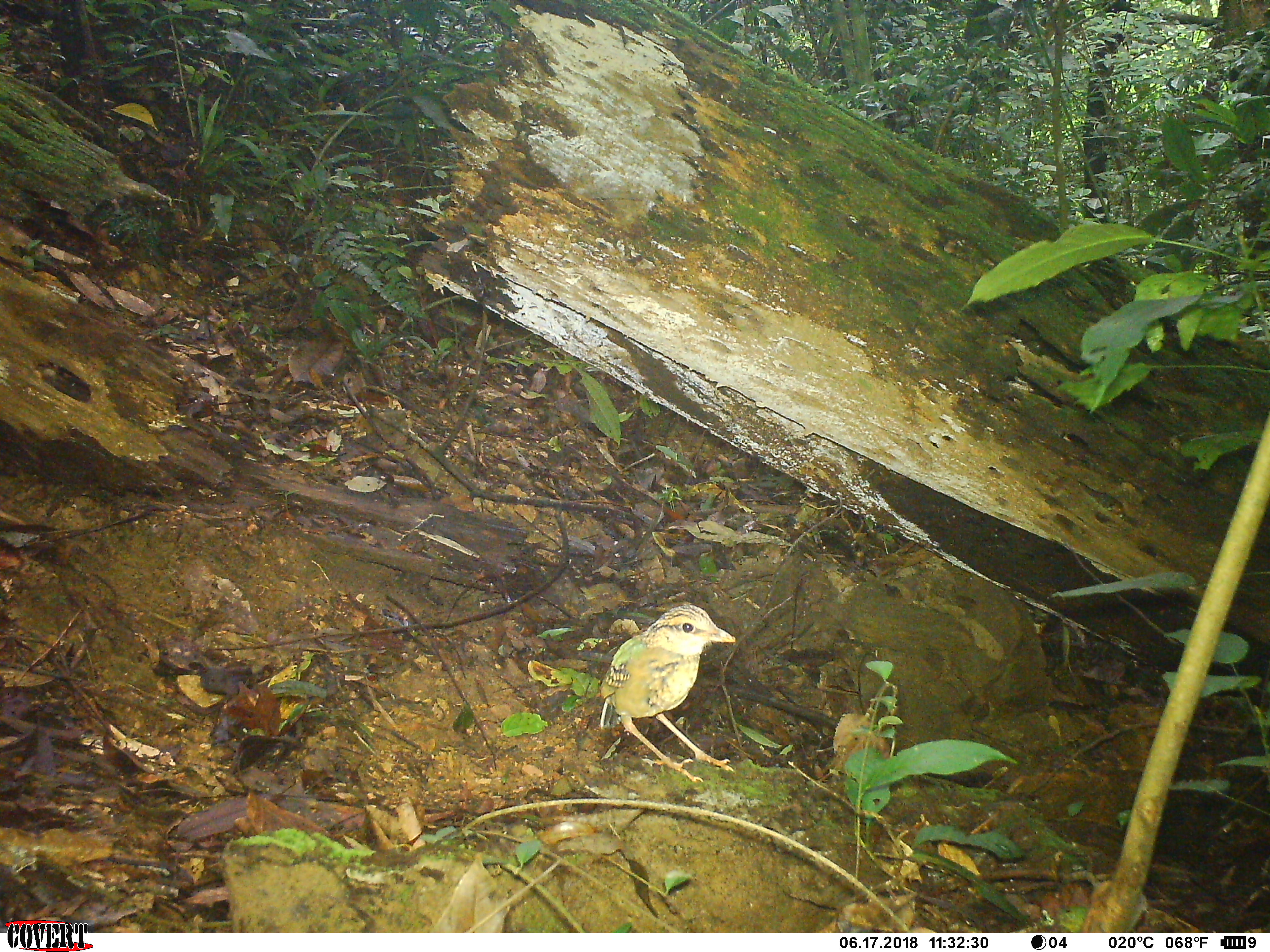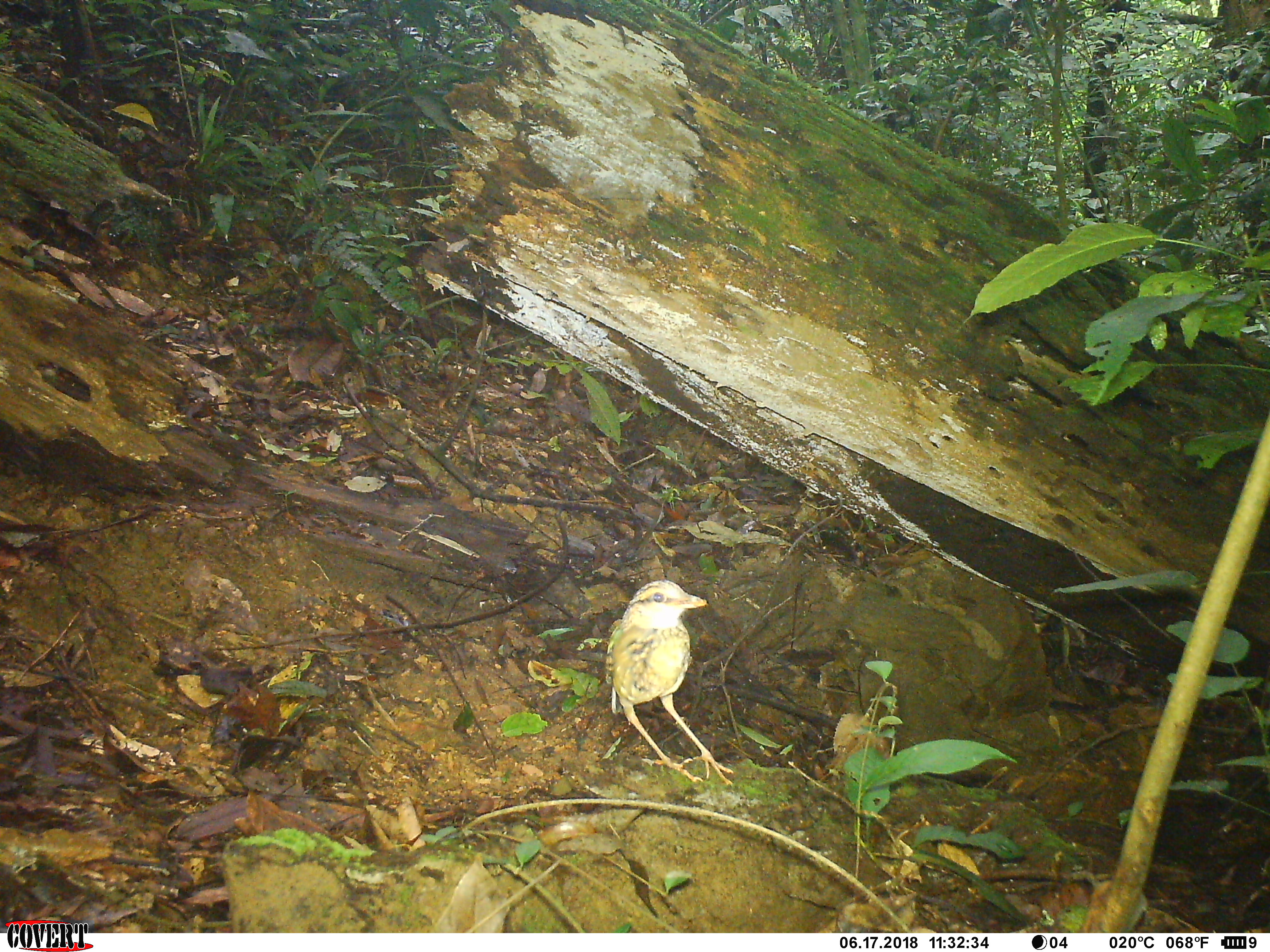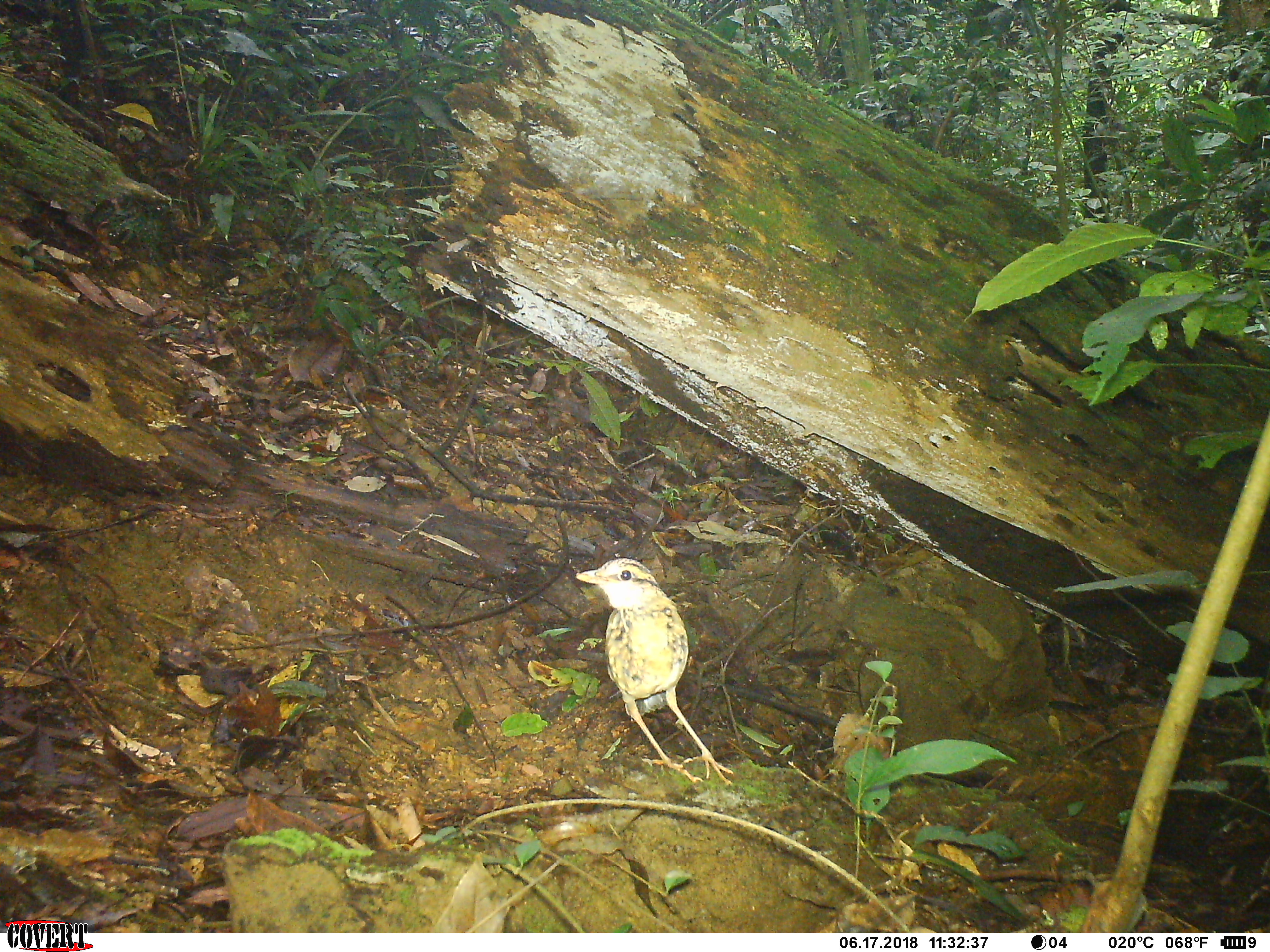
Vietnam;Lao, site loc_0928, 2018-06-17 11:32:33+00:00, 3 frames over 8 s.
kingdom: Animalia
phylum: Chordata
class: Aves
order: Passeriformes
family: Pittidae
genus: Pitta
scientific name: Pitta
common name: typical pittas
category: unidentified pitta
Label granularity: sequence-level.